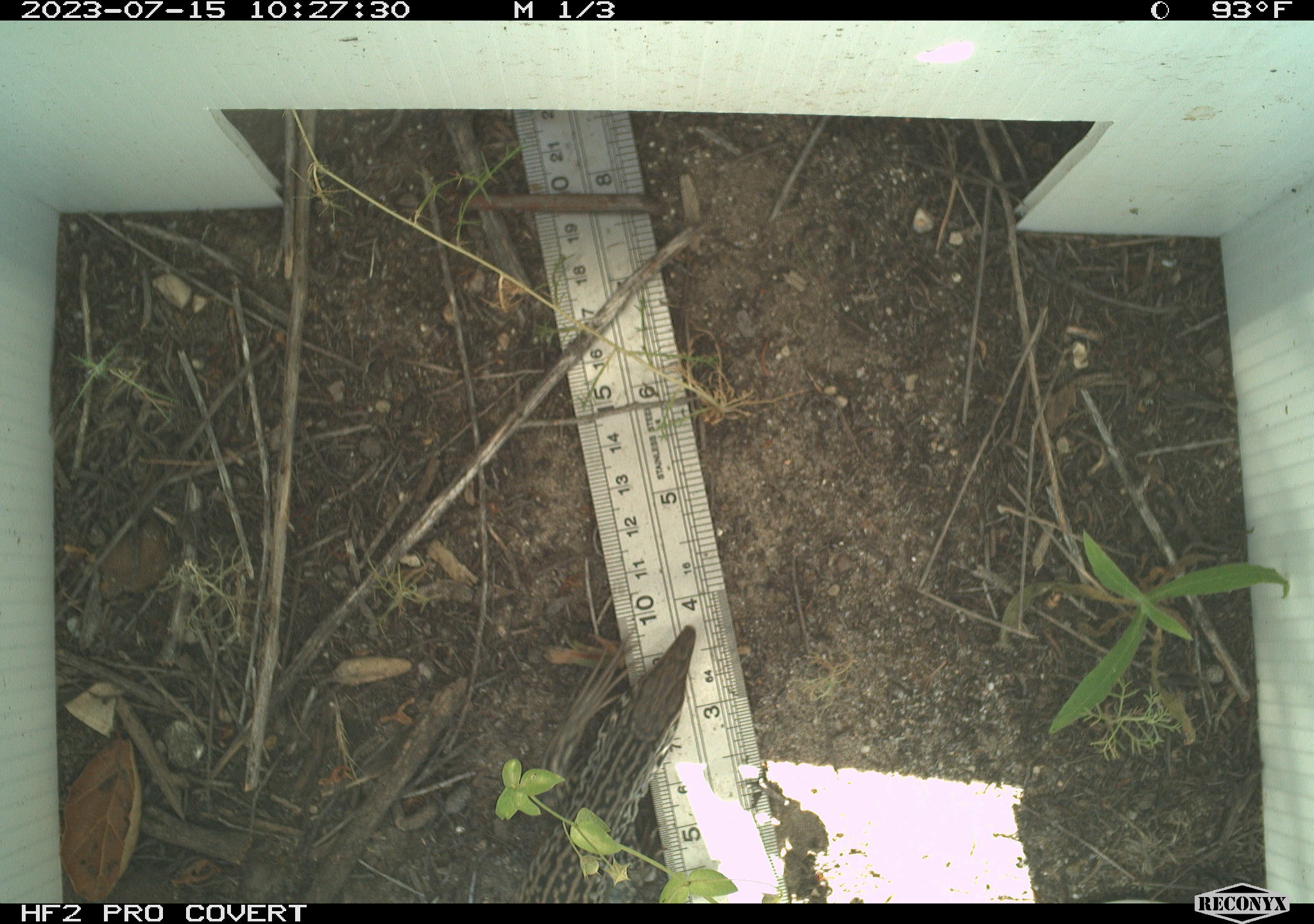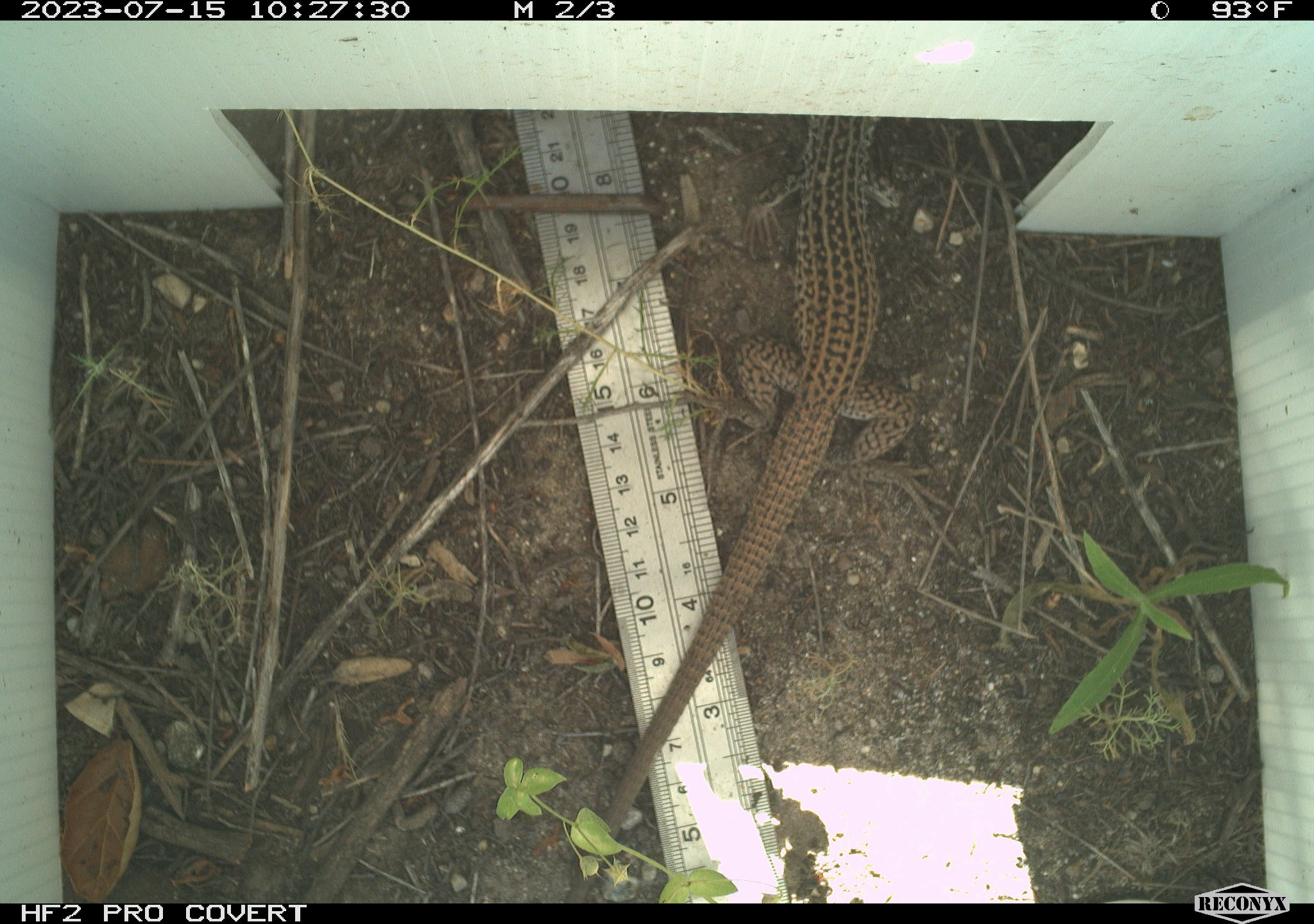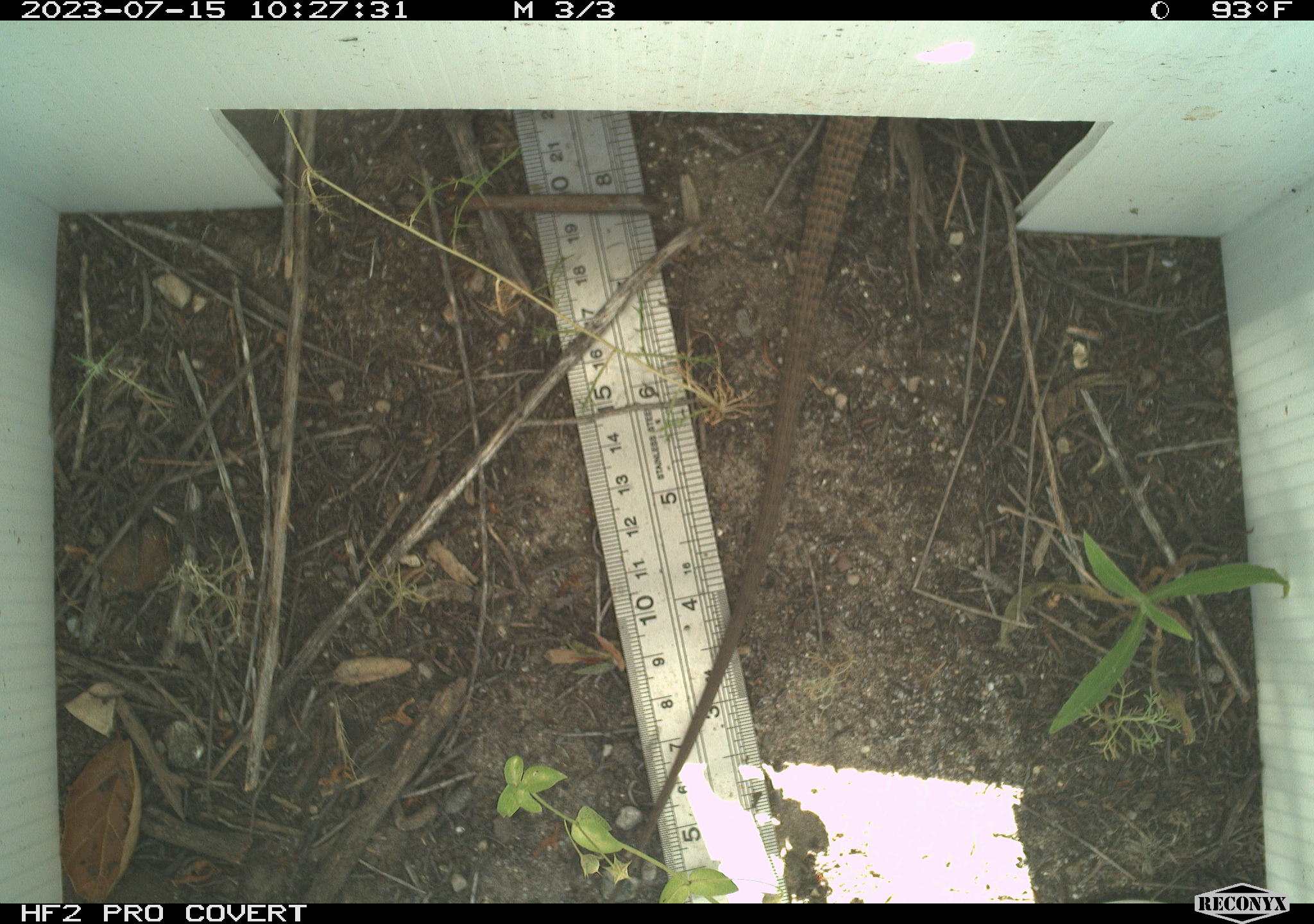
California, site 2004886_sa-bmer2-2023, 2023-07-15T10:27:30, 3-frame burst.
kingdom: Animalia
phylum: Chordata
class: Reptilia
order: Squamata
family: Teiidae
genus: Aspidoscelis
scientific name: Aspidoscelis tigris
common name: western whiptail